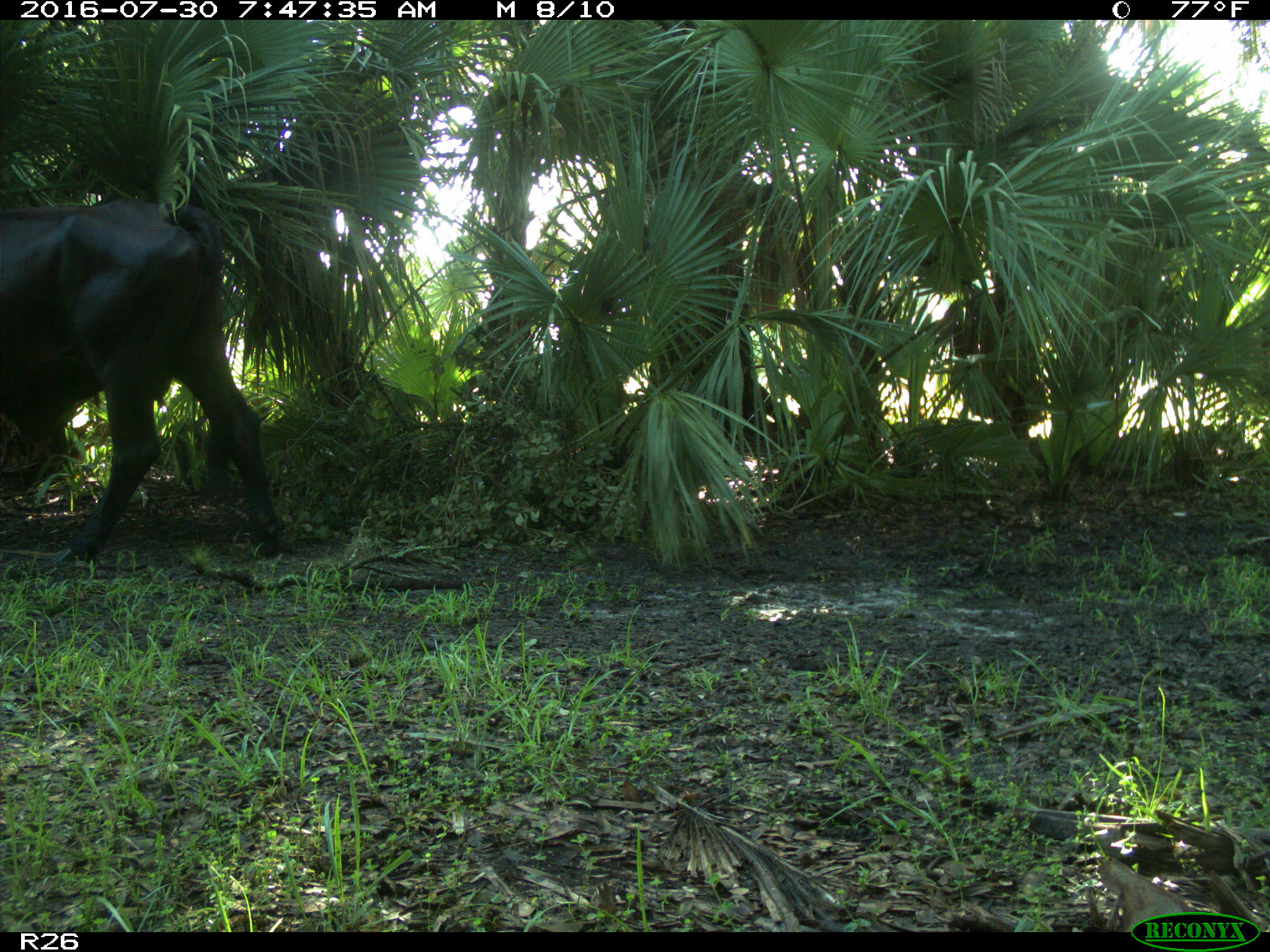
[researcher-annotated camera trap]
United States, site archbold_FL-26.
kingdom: Animalia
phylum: Chordata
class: Mammalia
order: Artiodactyla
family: Bovidae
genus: Bos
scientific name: Bos taurus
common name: domestic cow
Bos taurus (domestic cow).